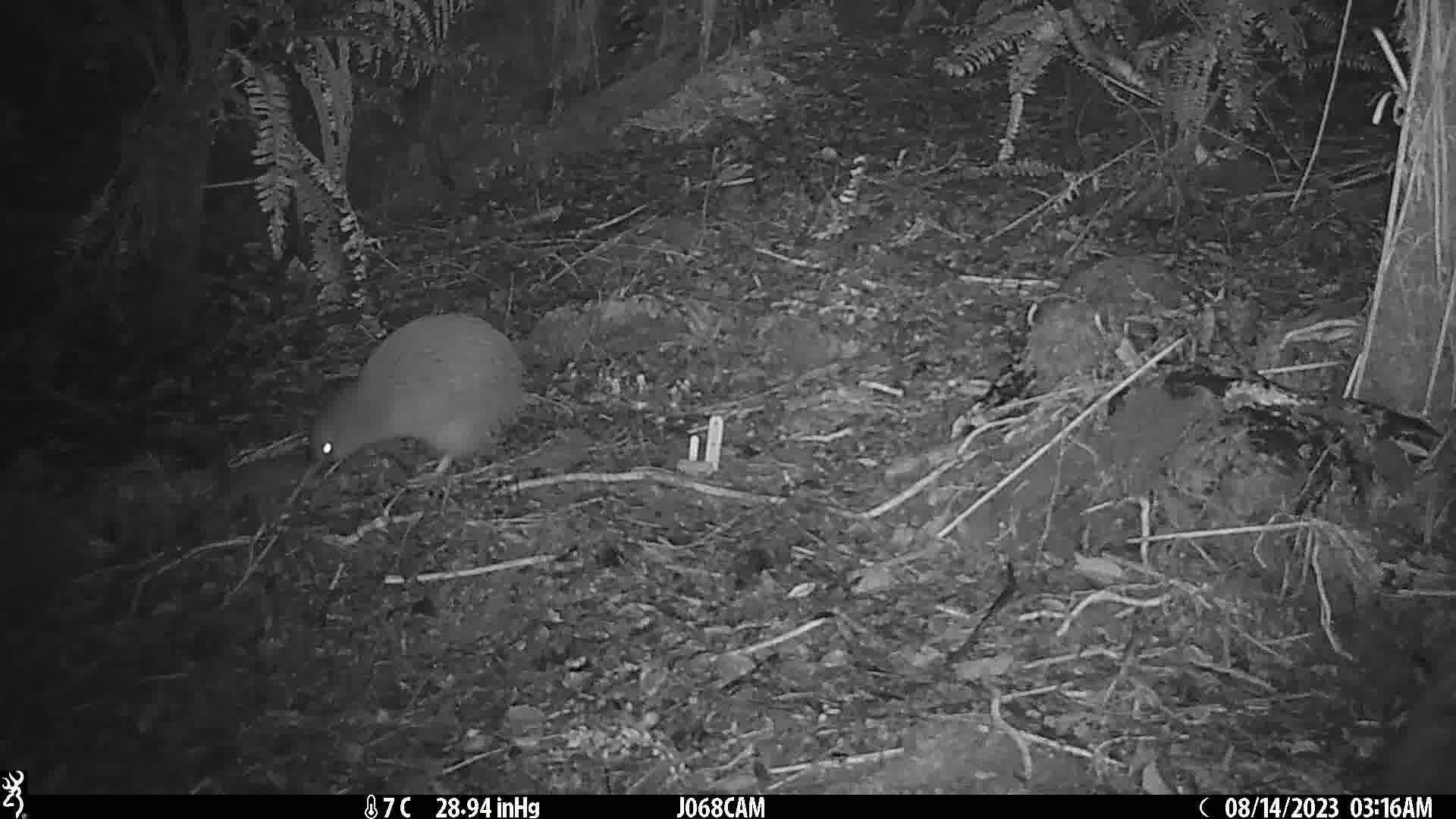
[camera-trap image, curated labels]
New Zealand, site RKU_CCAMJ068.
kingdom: Animalia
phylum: Chordata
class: Aves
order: Apterygiformes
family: Apterygidae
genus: Apteryx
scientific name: Apteryx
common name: kiwi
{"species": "kiwi (Apteryx)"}